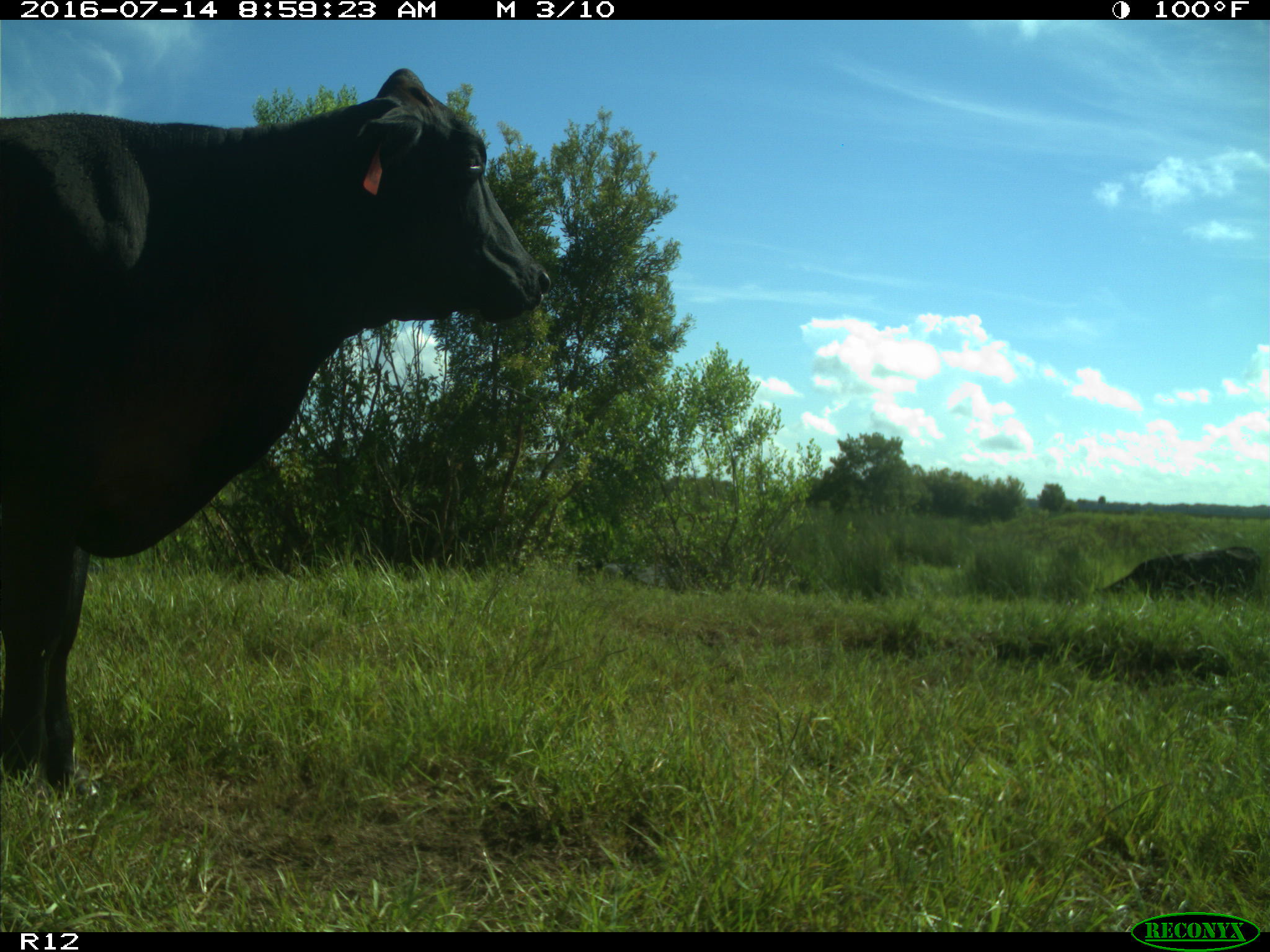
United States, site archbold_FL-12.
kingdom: Animalia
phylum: Chordata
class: Mammalia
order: Artiodactyla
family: Bovidae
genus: Bos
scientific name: Bos taurus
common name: domestic cow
Bos taurus (domestic cow).